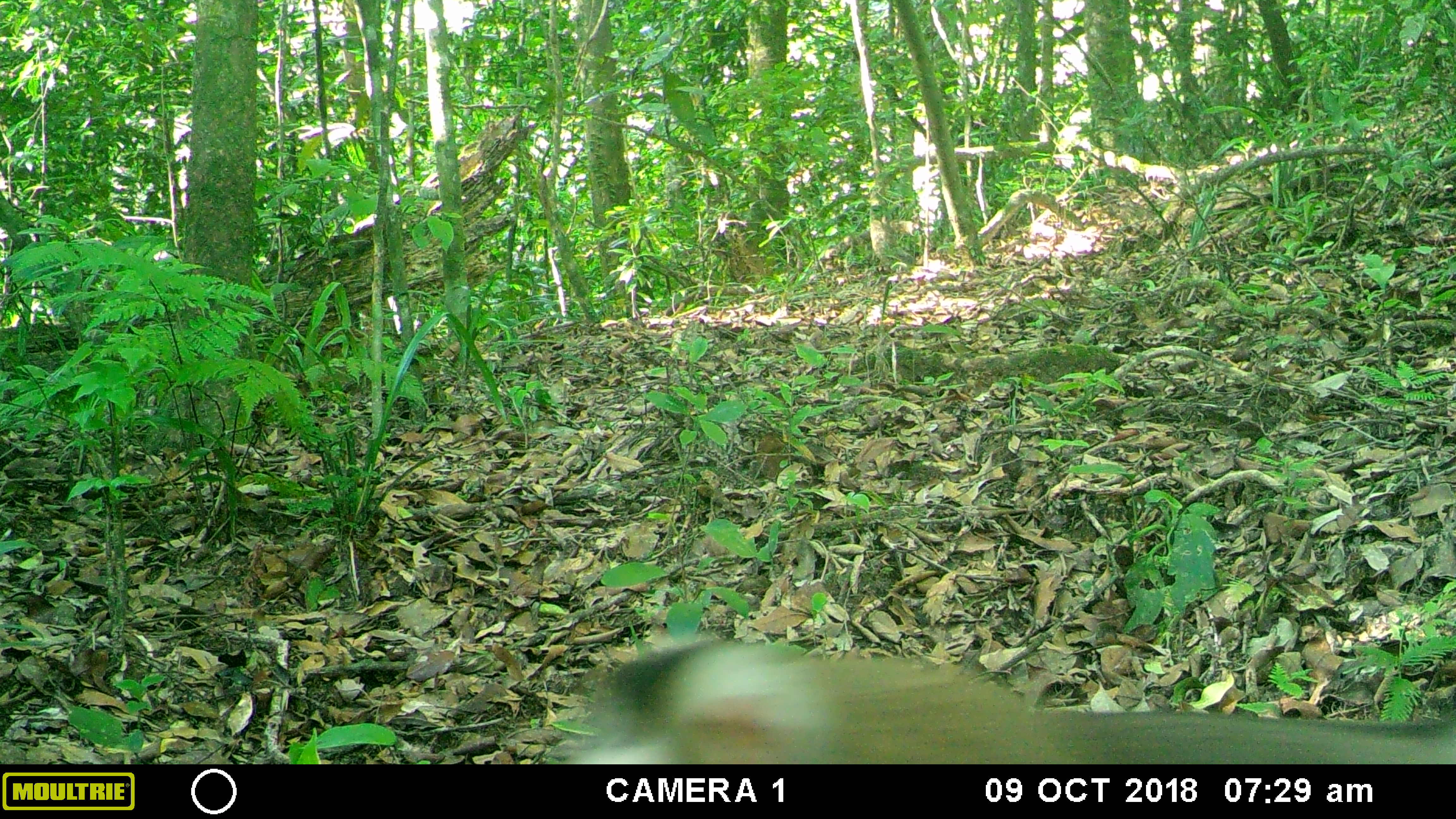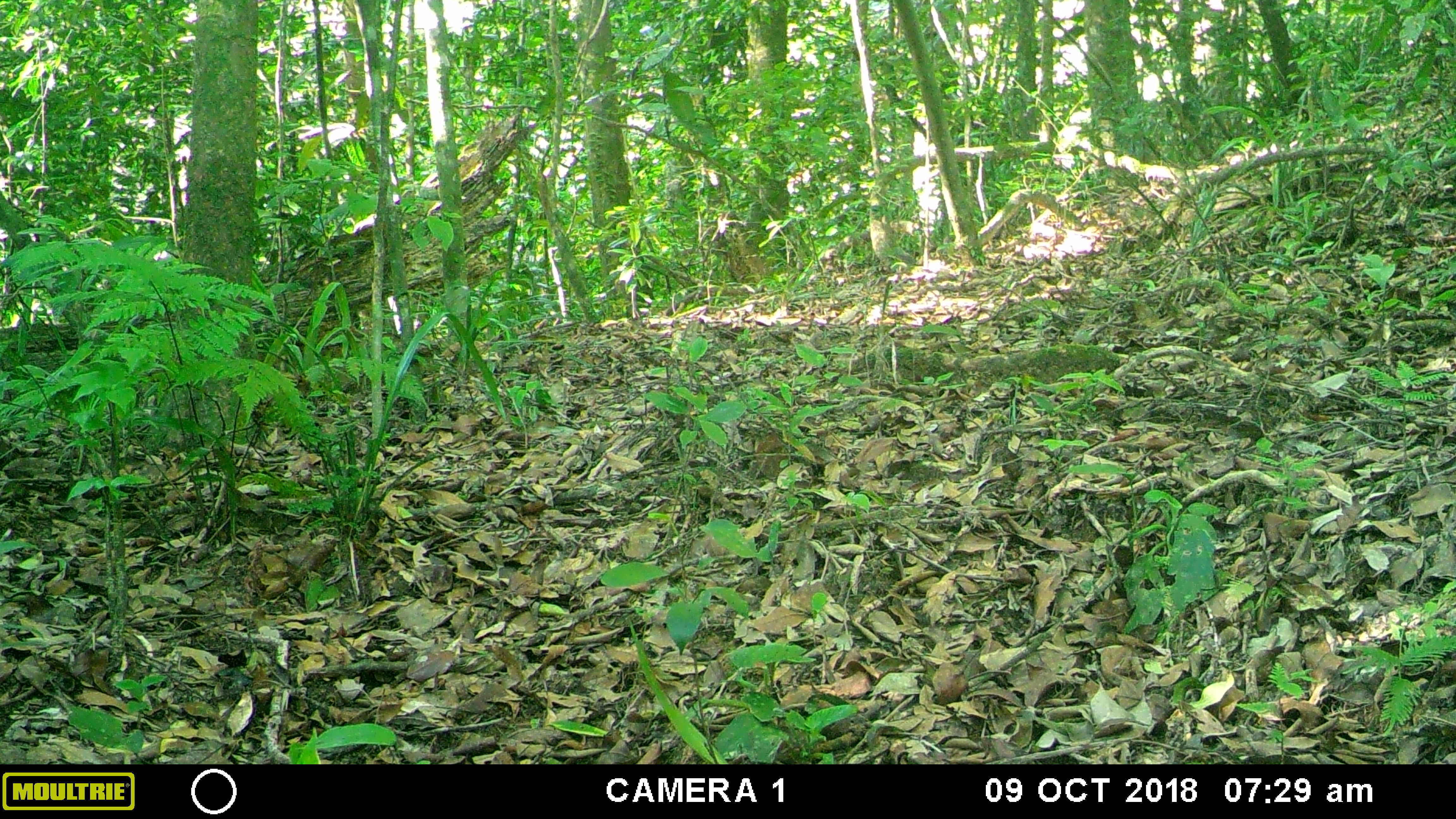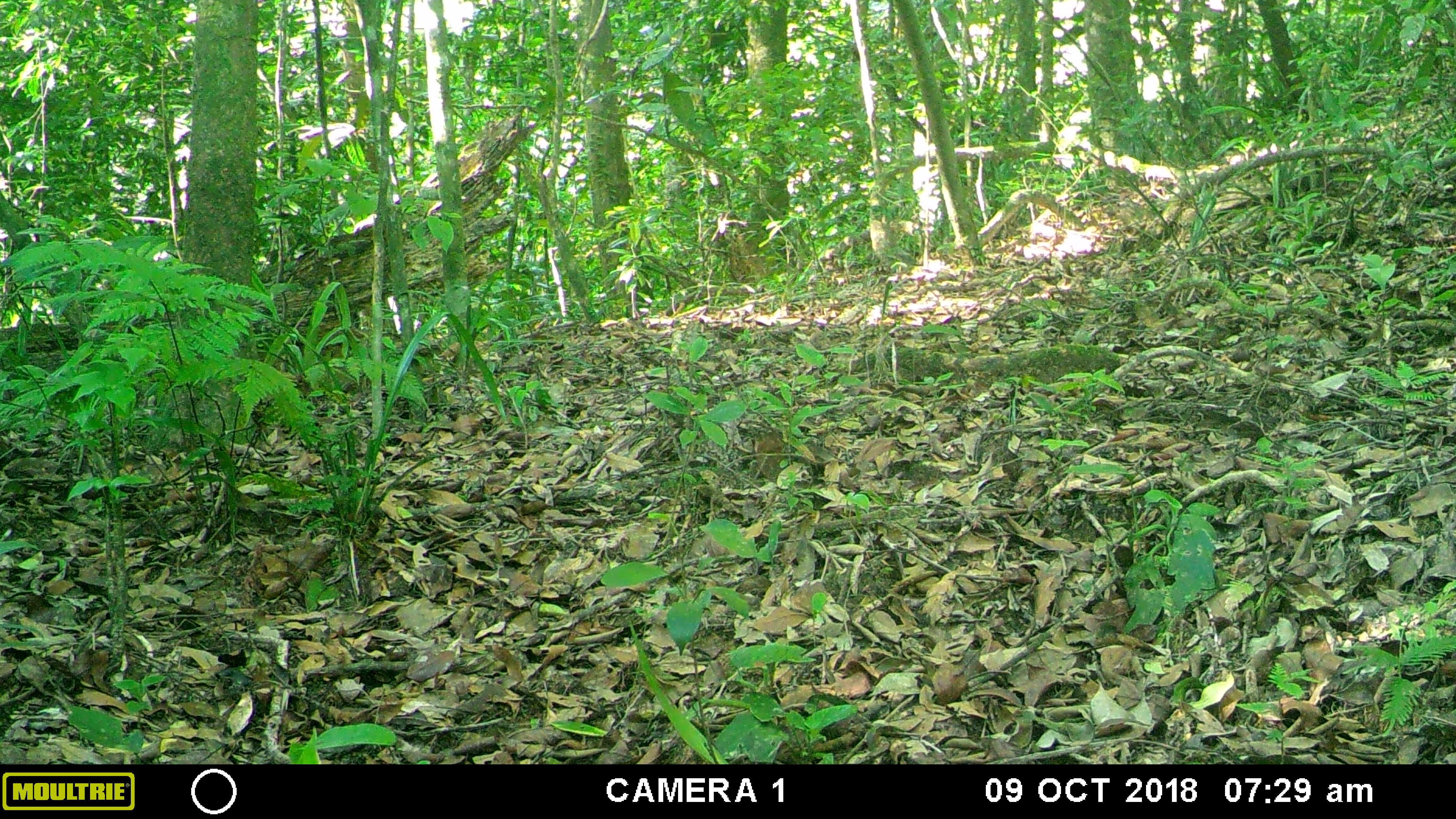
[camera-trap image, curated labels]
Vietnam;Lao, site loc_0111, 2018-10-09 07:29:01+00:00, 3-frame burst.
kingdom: Animalia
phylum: Chordata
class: Mammalia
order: Primates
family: Cercopithecidae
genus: Macaca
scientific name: Macaca nemestrina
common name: pig-tailed macaque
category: pig tailed macaque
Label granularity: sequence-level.